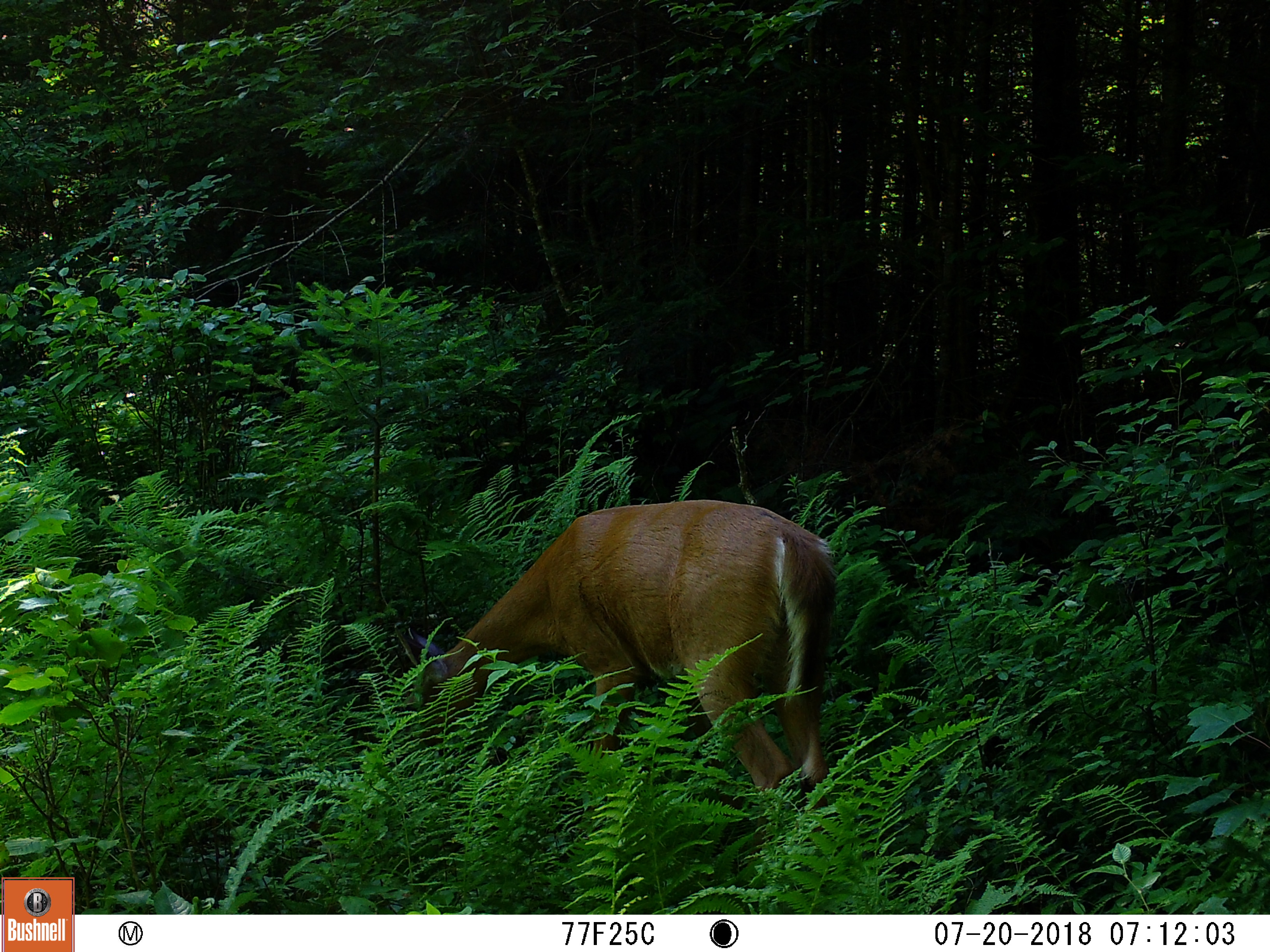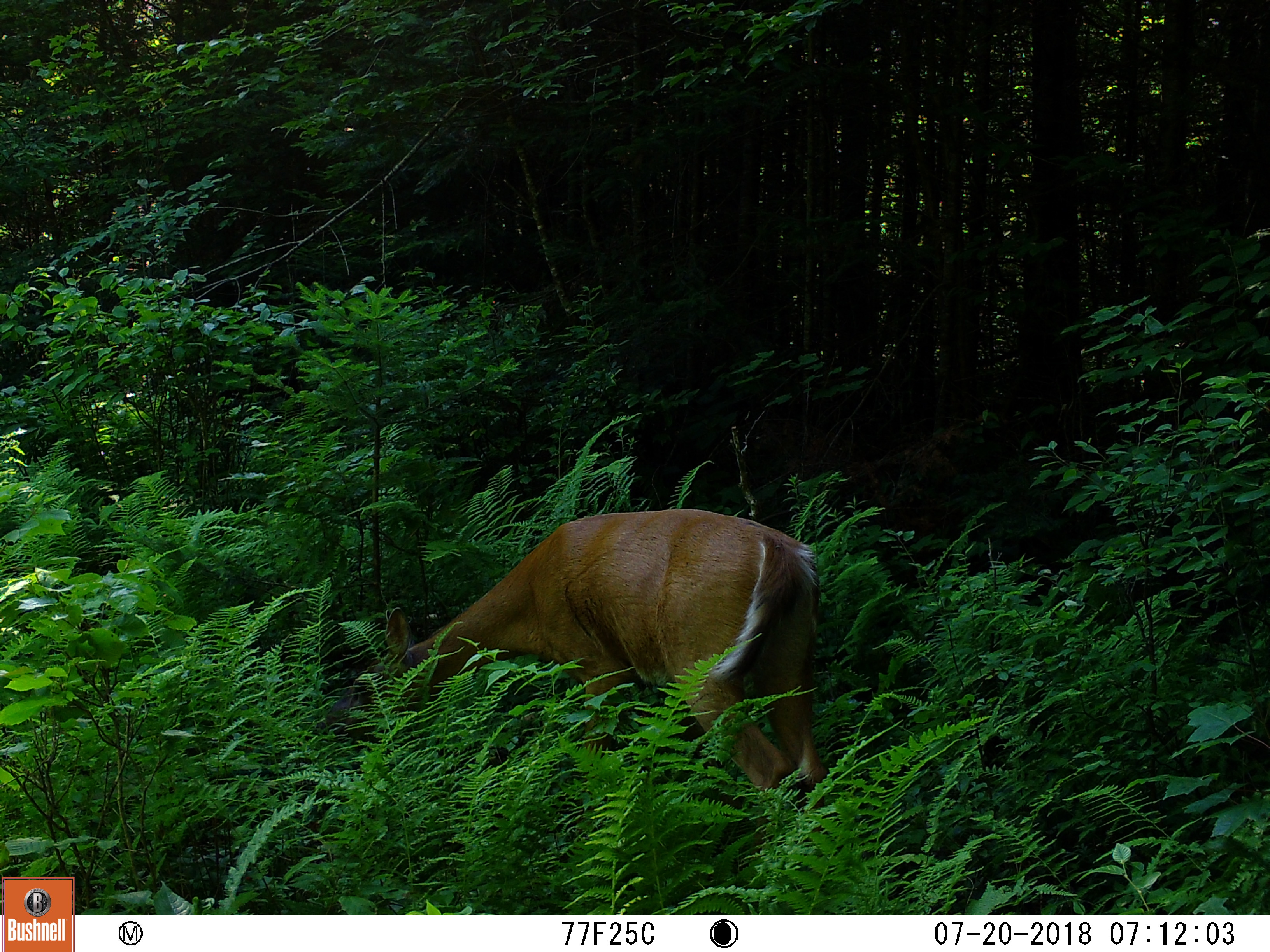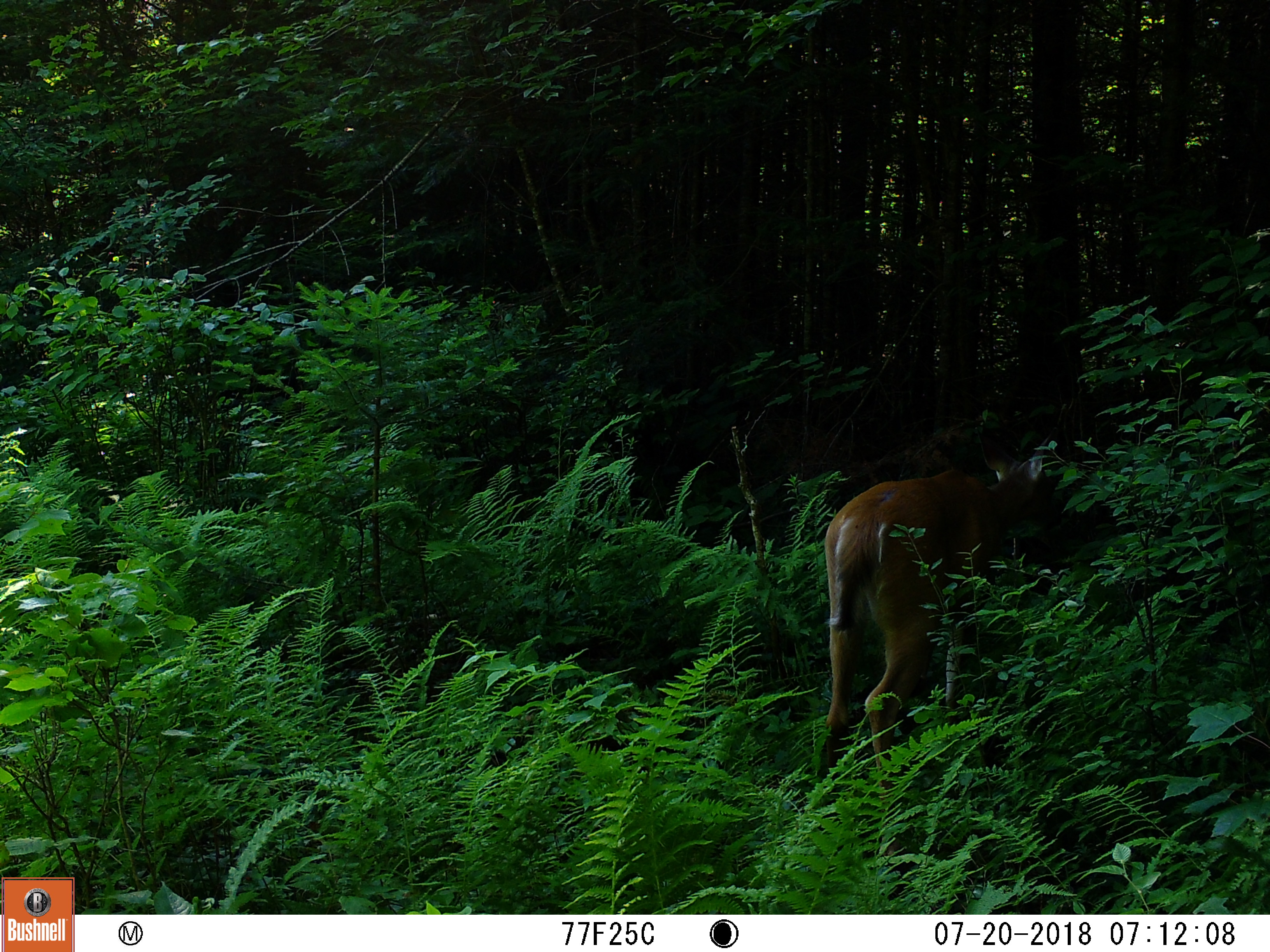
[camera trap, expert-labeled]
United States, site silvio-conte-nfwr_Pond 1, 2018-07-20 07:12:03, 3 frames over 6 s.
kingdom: Animalia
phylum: Chordata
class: Mammalia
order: Artiodactyla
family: Cervidae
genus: Odocoileus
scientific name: Odocoileus virginianus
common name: white-tailed deer